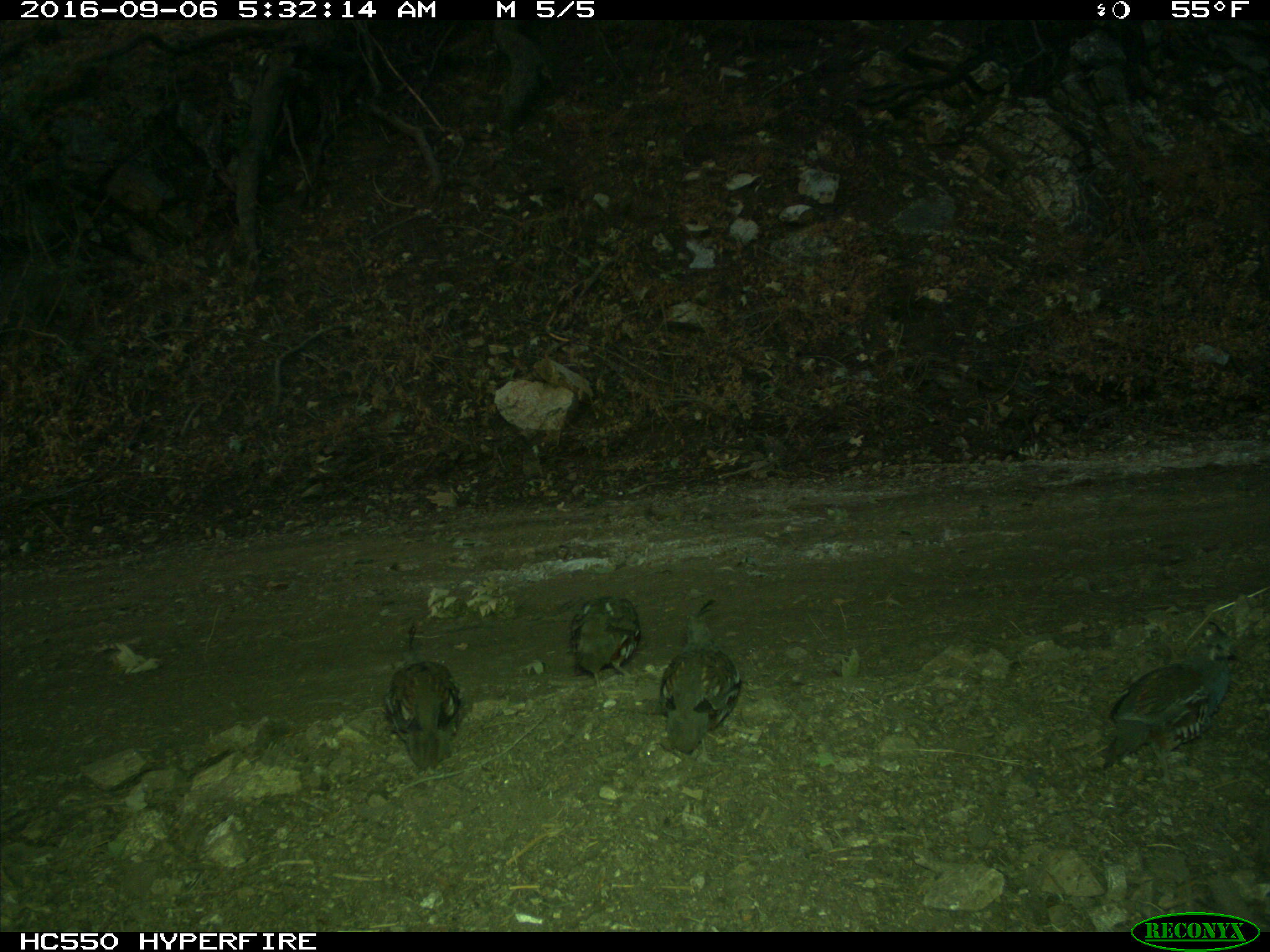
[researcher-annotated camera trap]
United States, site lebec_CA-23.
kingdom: Animalia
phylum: Chordata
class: Aves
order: Galliformes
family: Odontophoridae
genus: Callipepla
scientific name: Callipepla californica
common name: california quail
Callipepla californica (california quail).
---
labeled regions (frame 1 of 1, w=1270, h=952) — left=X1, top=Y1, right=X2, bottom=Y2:
animal: left=1099, top=658, right=1238, bottom=767; left=662, top=601, right=740, bottom=754; left=382, top=660, right=460, bottom=766; left=571, top=594, right=642, bottom=689